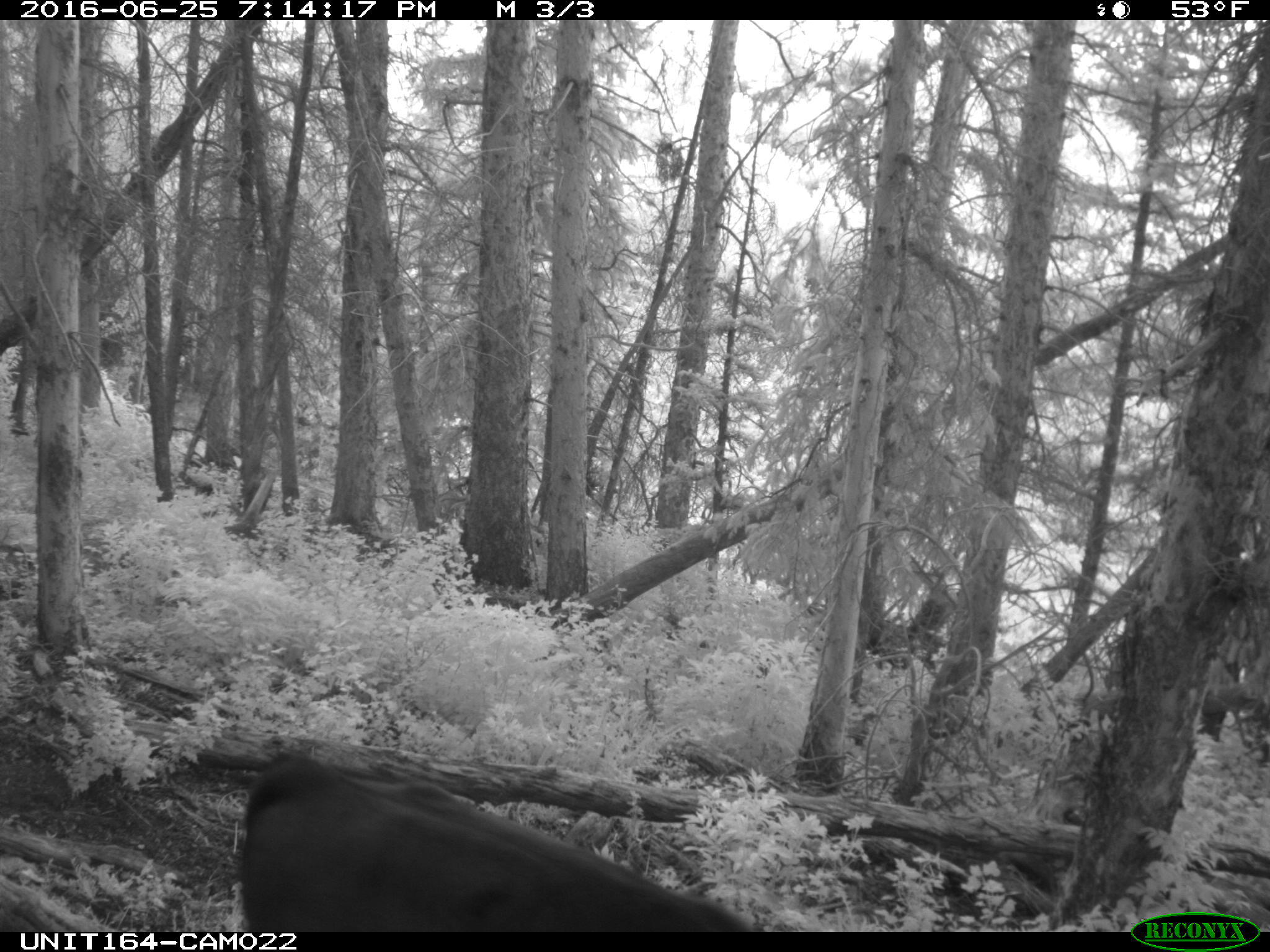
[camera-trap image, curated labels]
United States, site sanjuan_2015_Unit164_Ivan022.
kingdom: Animalia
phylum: Chordata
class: Mammalia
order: Artiodactyla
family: Bovidae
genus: Bos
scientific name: Bos taurus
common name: domestic cow